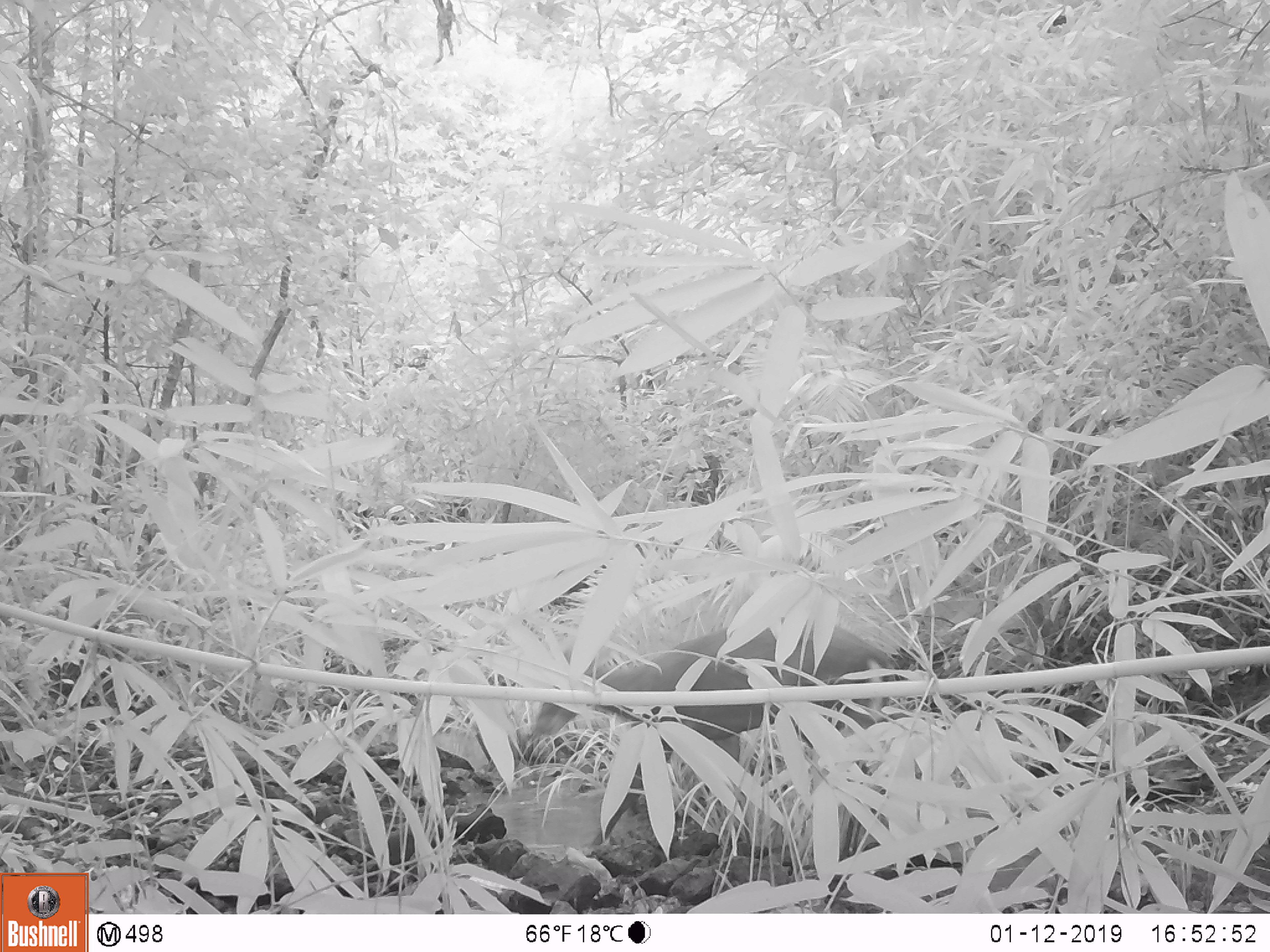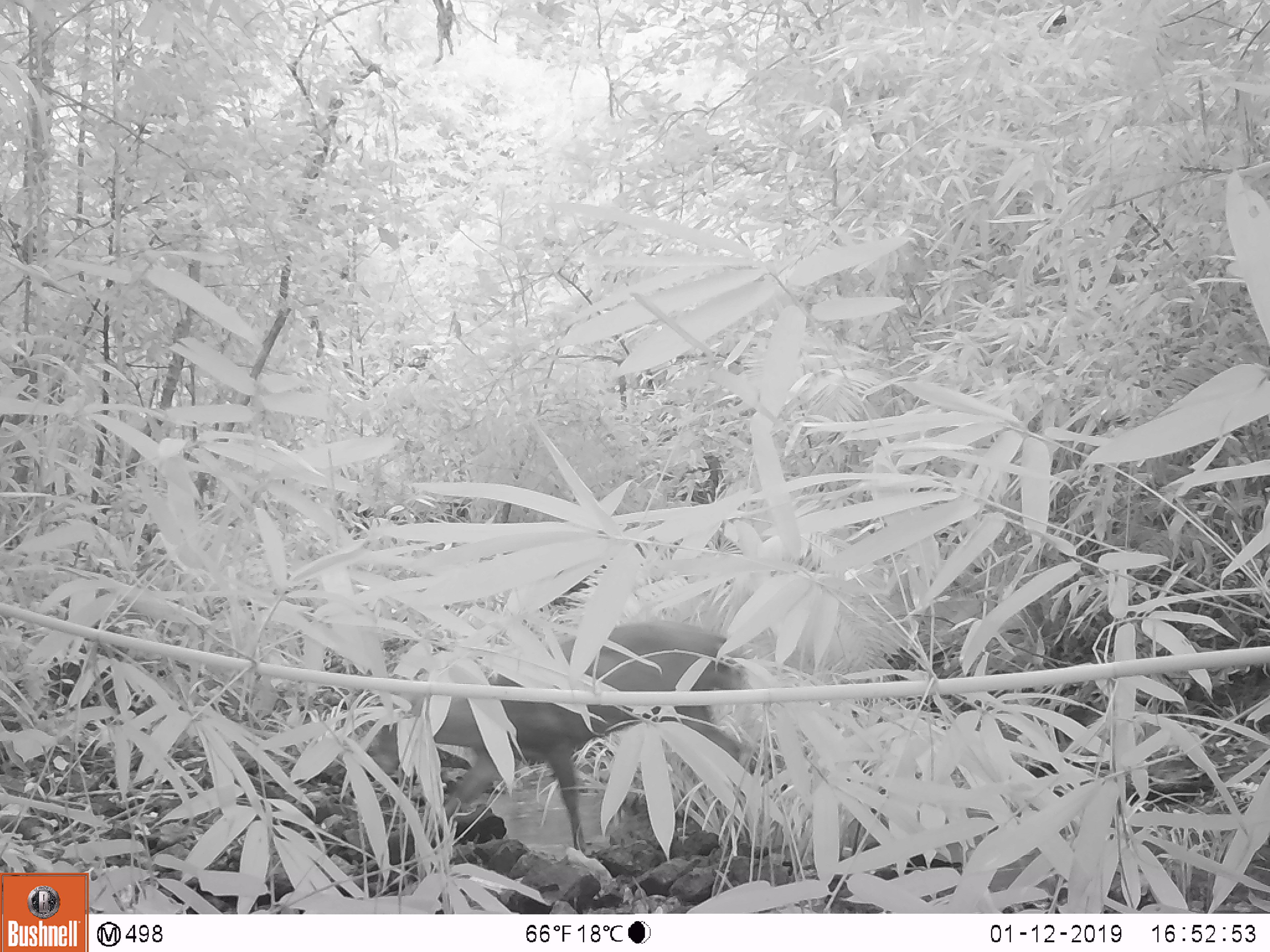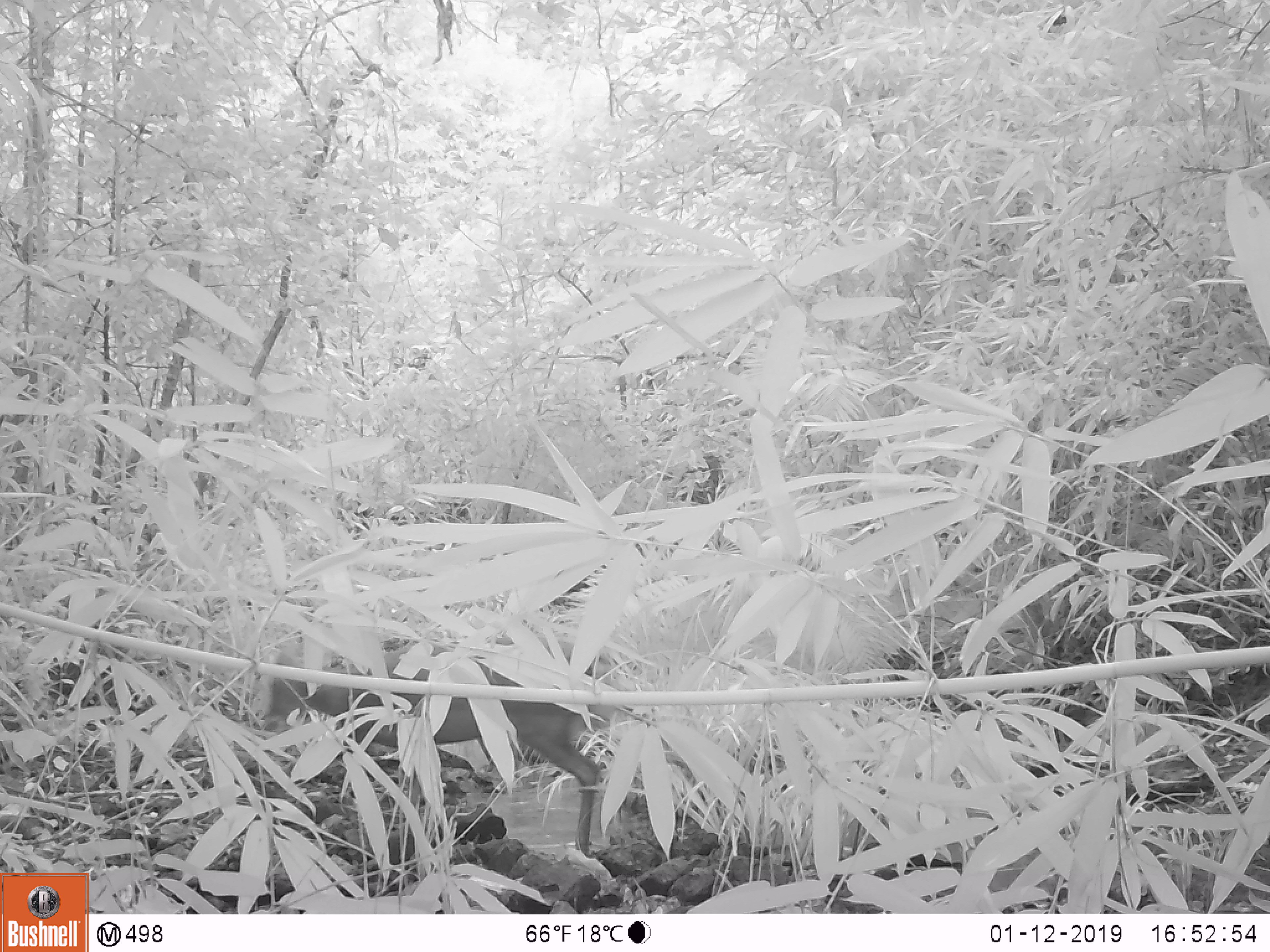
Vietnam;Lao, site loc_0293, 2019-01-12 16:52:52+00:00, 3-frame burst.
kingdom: Animalia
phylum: Chordata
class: Mammalia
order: Artiodactyla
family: Cervidae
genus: Muntiacus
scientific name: Muntiacus rooseveltorum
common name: roosevelt's muntjac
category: roosevelts muntjac group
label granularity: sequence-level